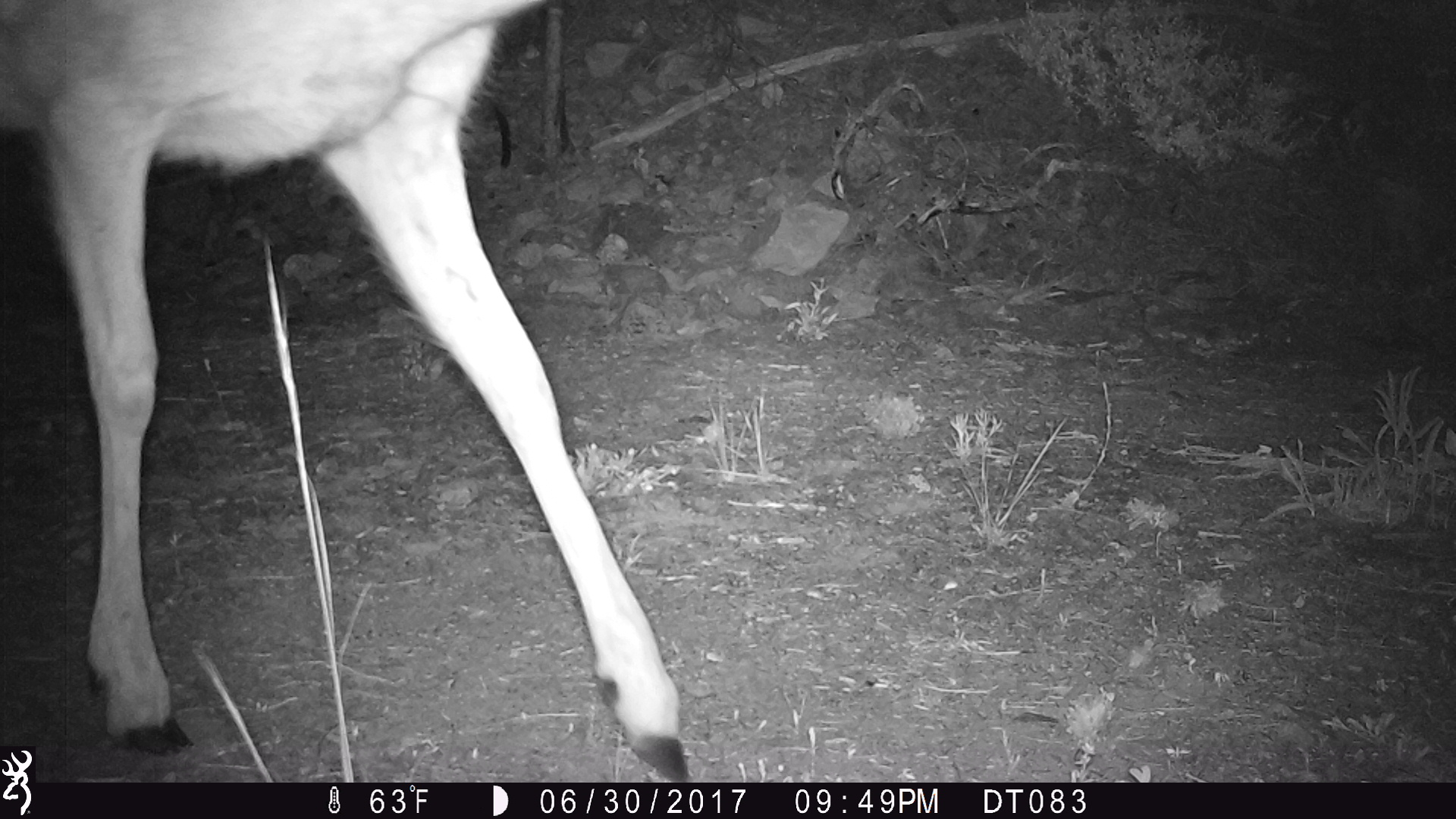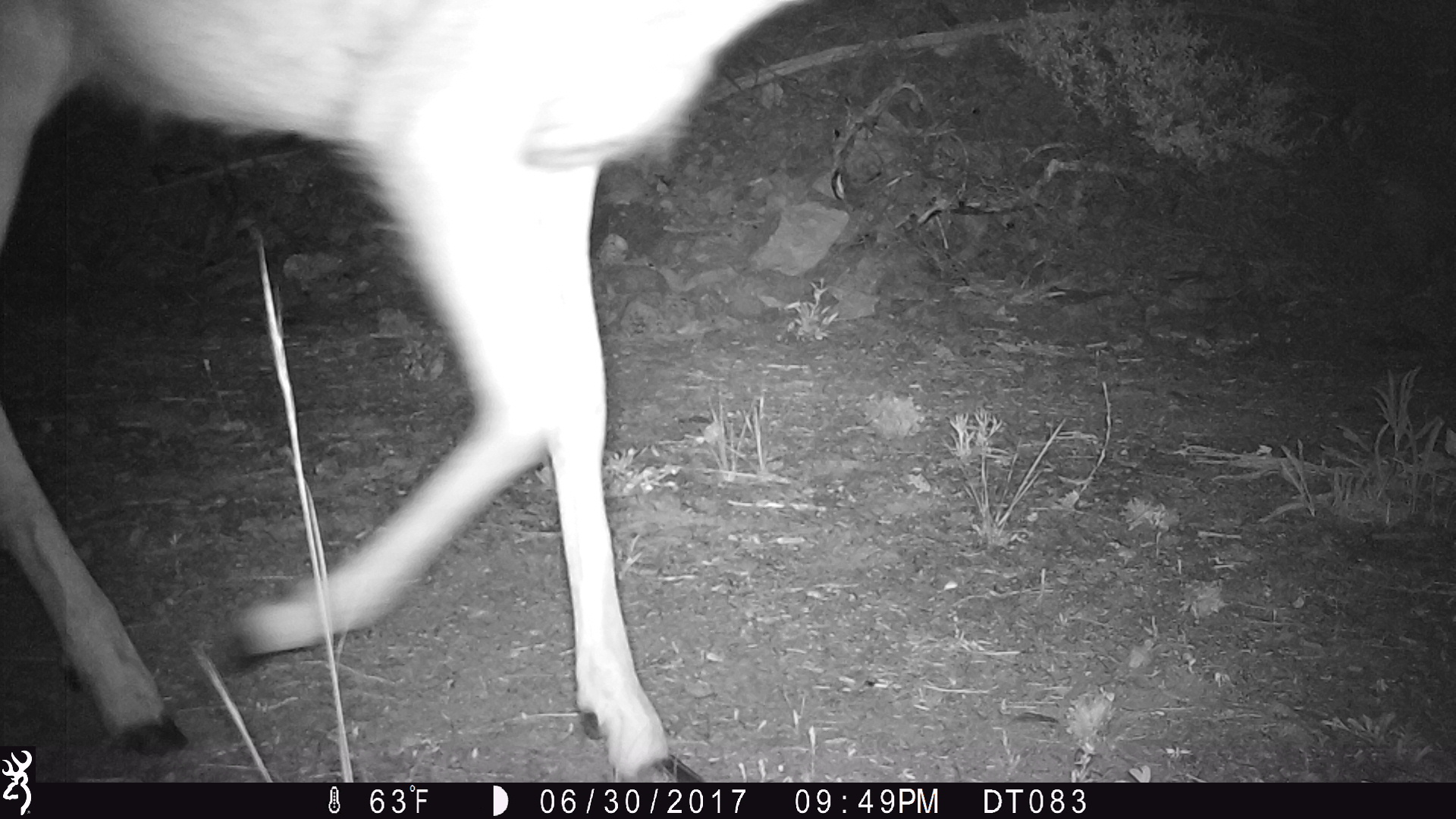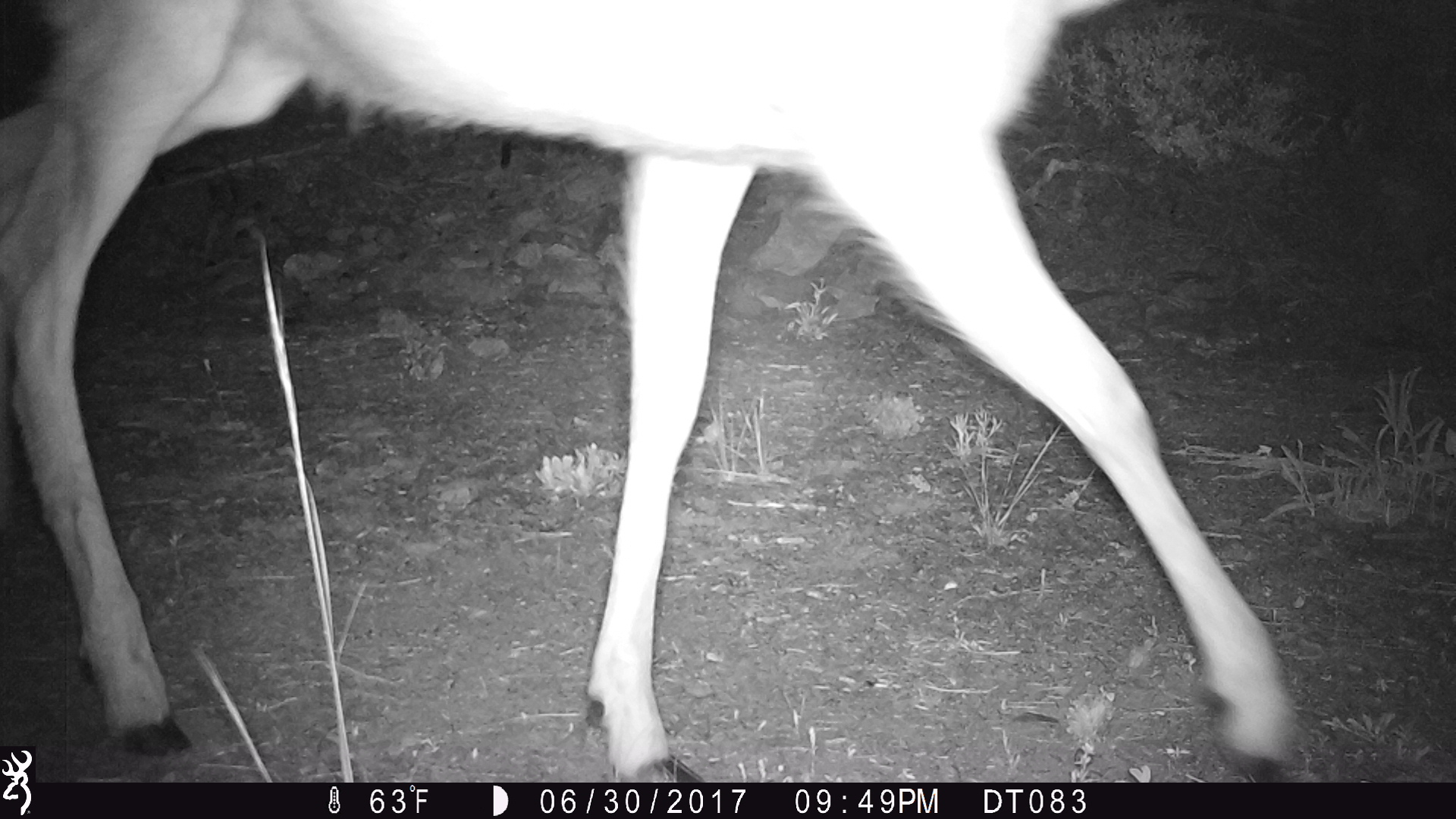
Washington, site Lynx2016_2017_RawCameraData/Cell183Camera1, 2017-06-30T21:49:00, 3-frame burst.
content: unidentified animal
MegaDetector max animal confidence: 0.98